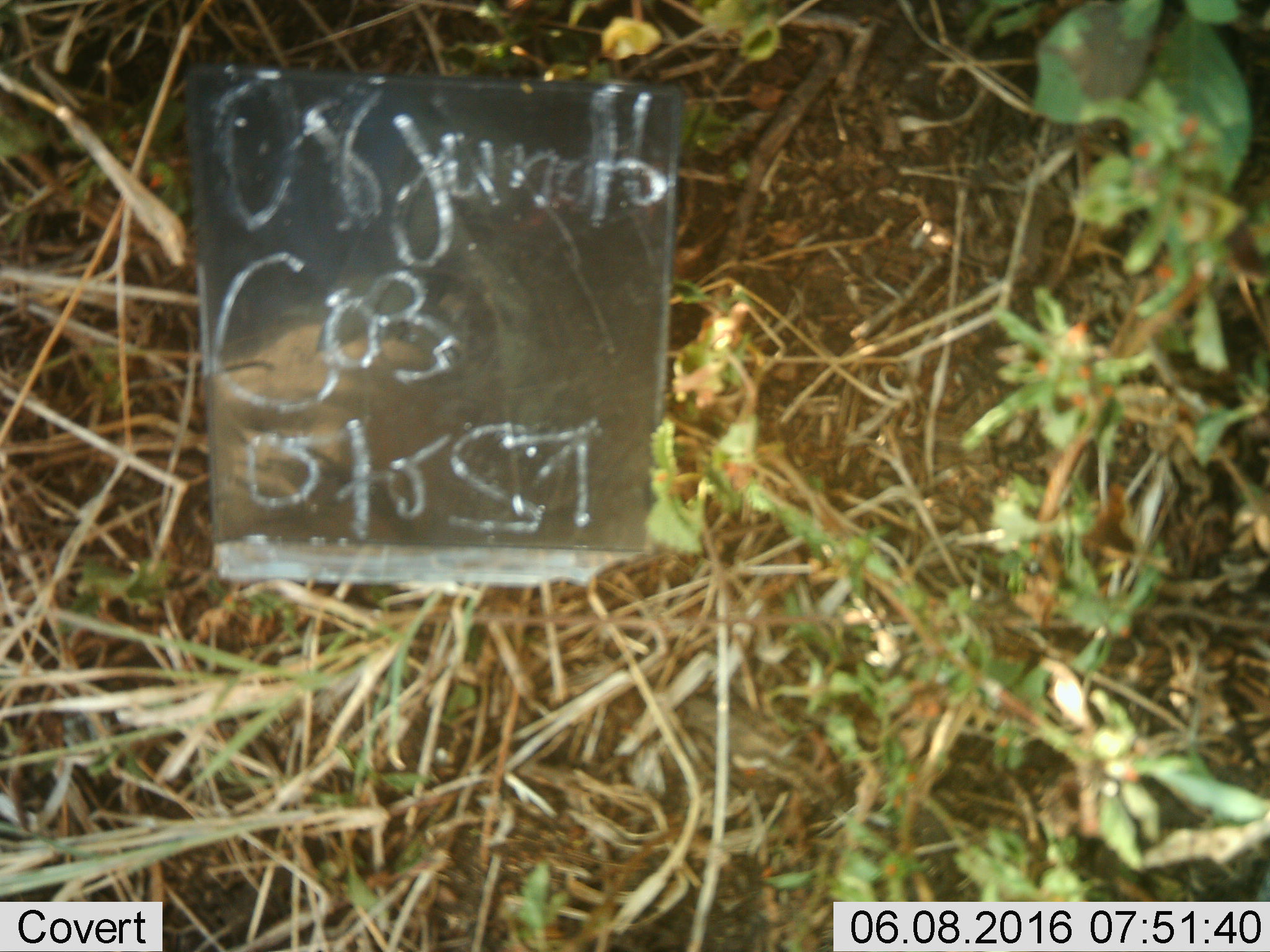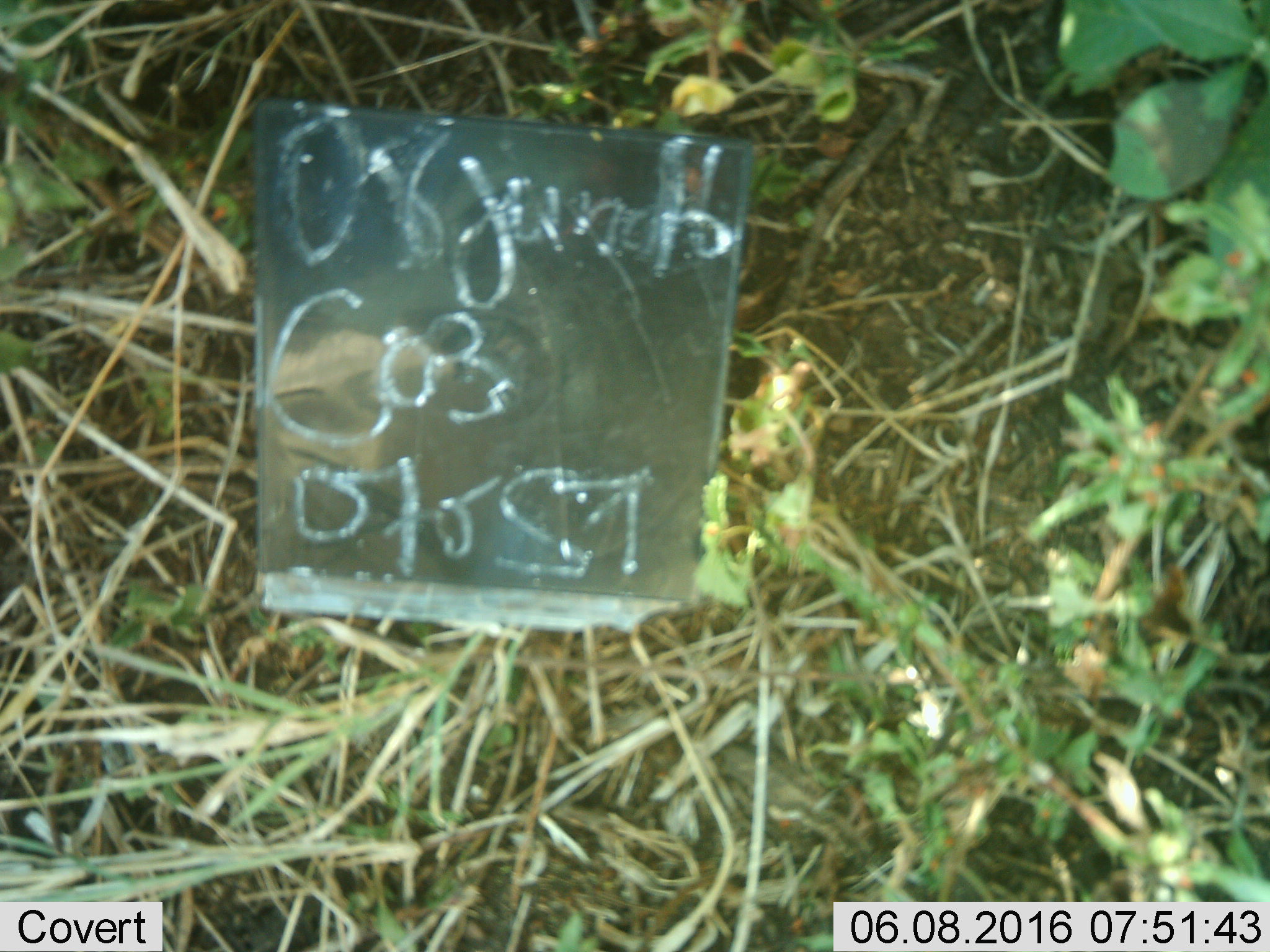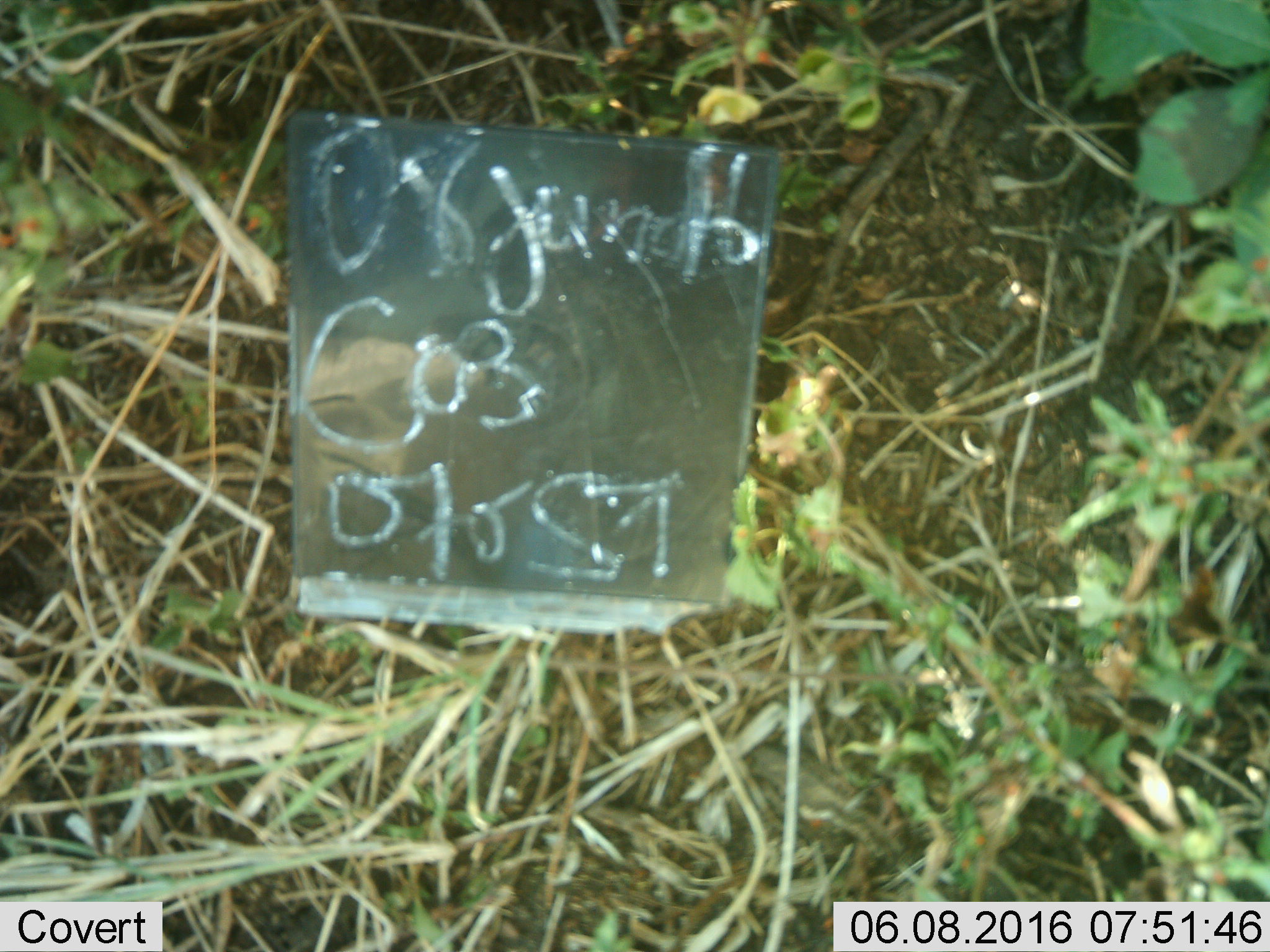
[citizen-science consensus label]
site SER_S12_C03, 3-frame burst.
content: unidentified animal